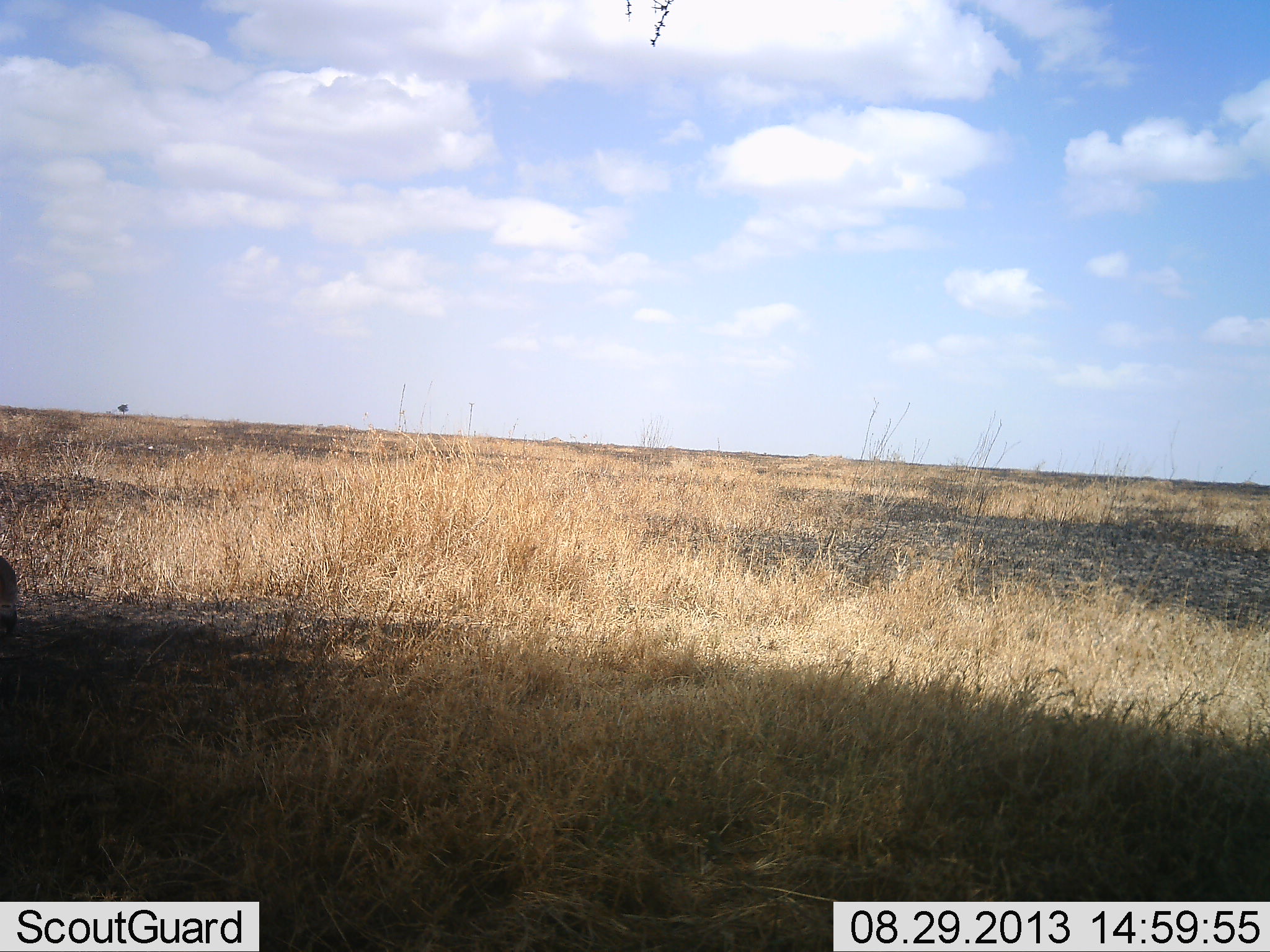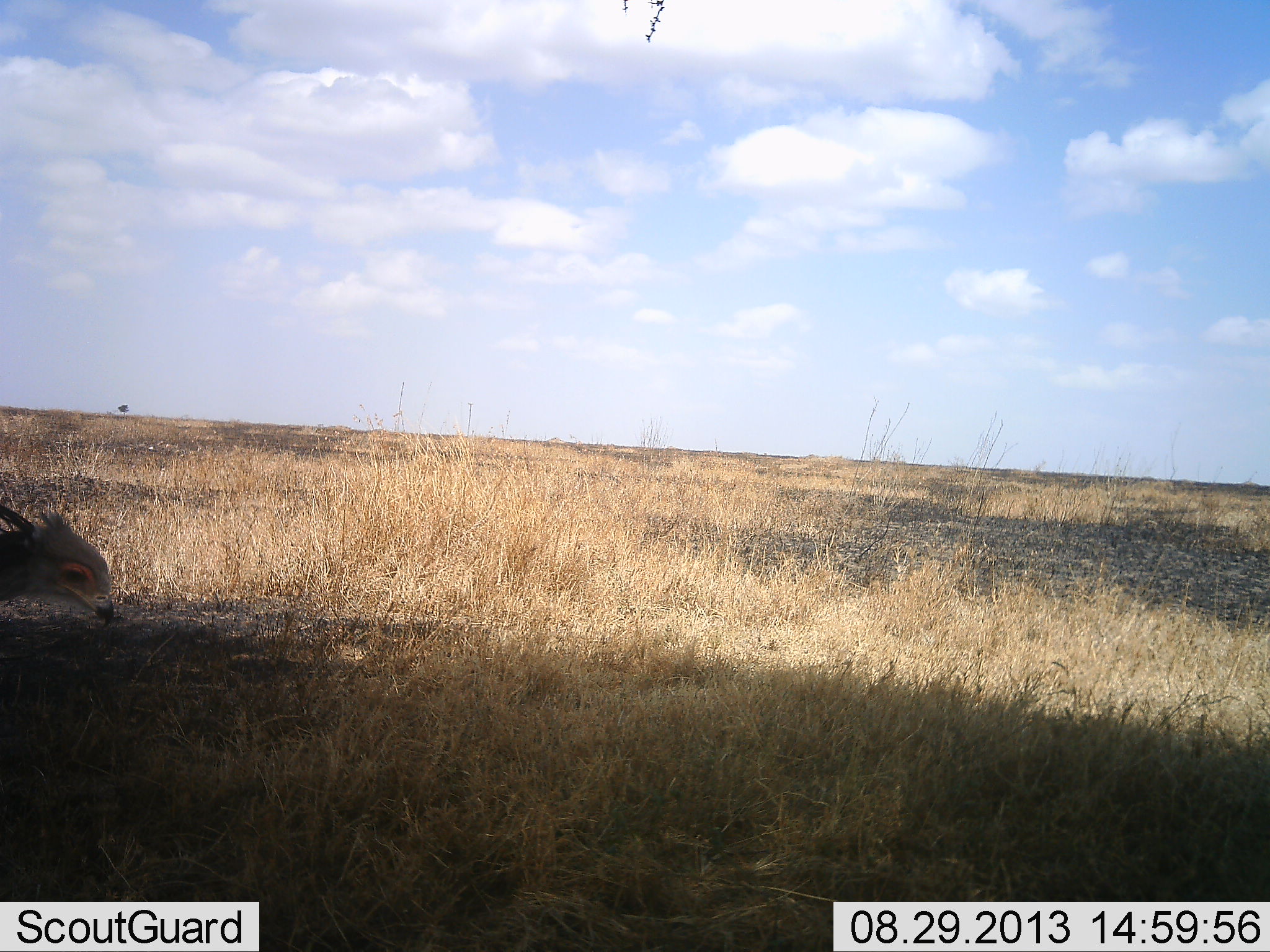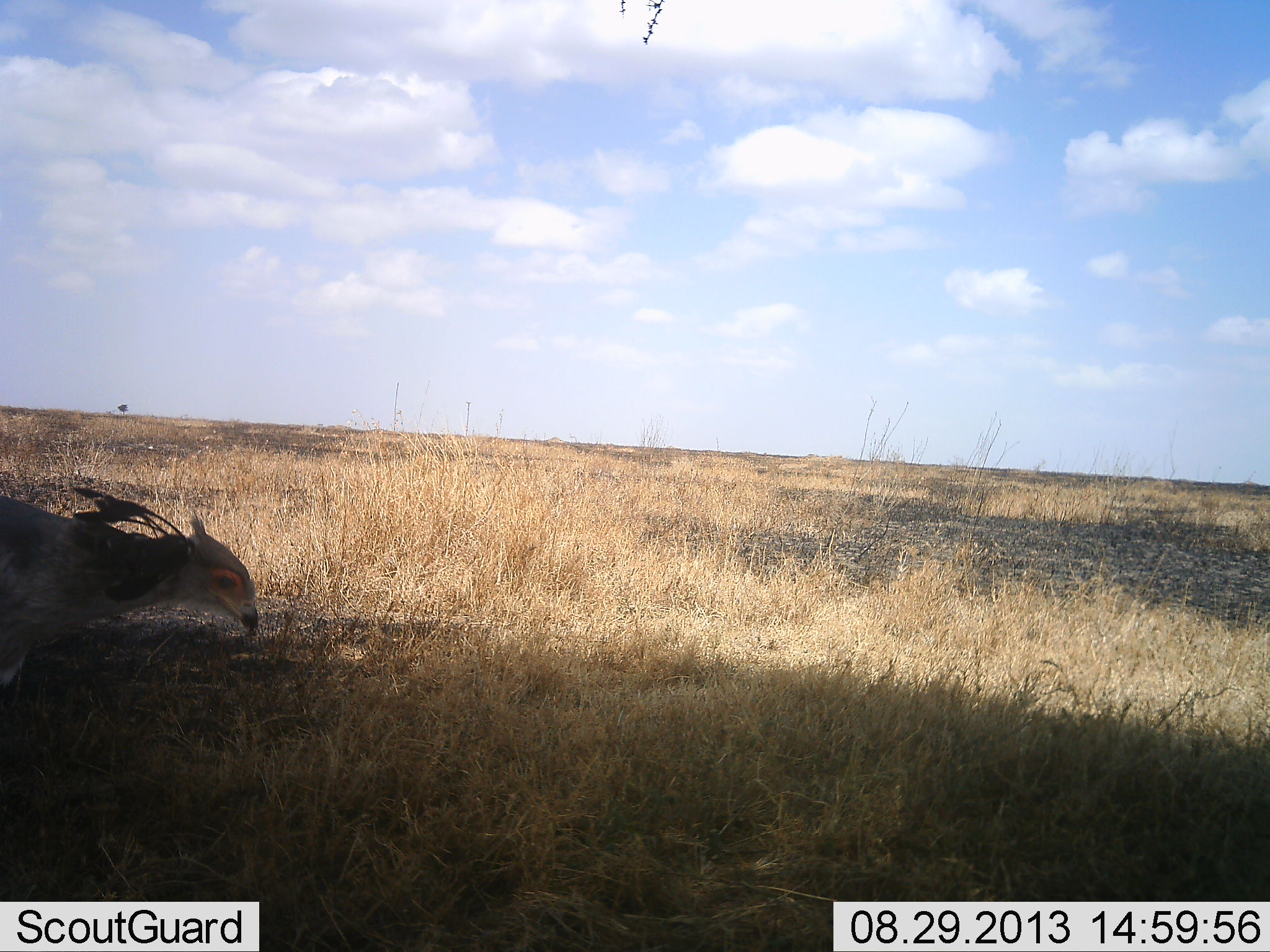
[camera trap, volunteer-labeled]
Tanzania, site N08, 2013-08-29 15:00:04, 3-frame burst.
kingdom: Animalia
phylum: Chordata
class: Aves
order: Accipitriformes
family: Sagittariidae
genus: Sagittarius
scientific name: Sagittarius serpentarius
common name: secretary bird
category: secretarybird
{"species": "secretarybird (secretary bird) (Sagittarius serpentarius)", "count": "1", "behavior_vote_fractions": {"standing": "0%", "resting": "0%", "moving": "100%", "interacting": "0%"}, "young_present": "0%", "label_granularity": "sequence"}